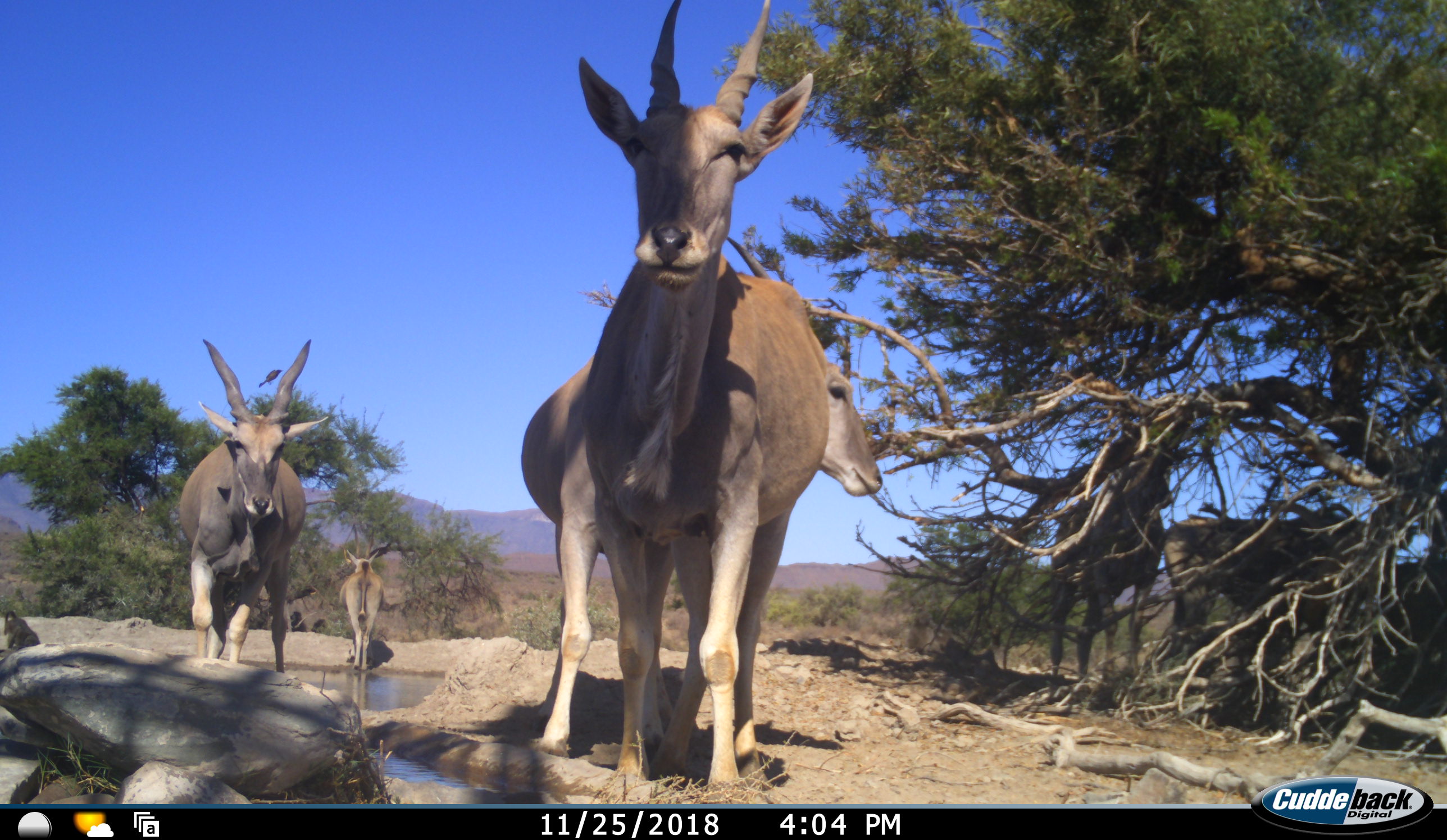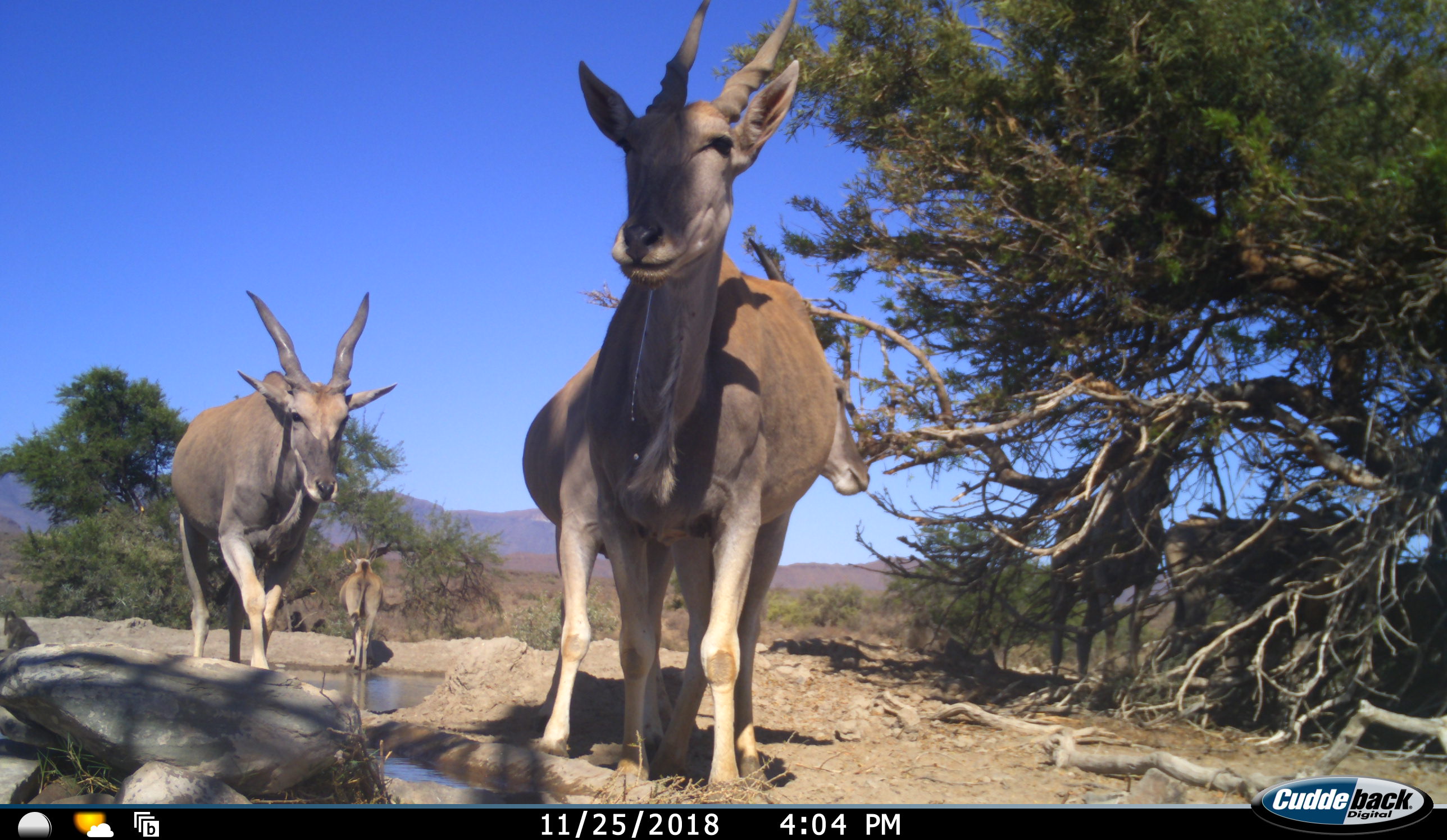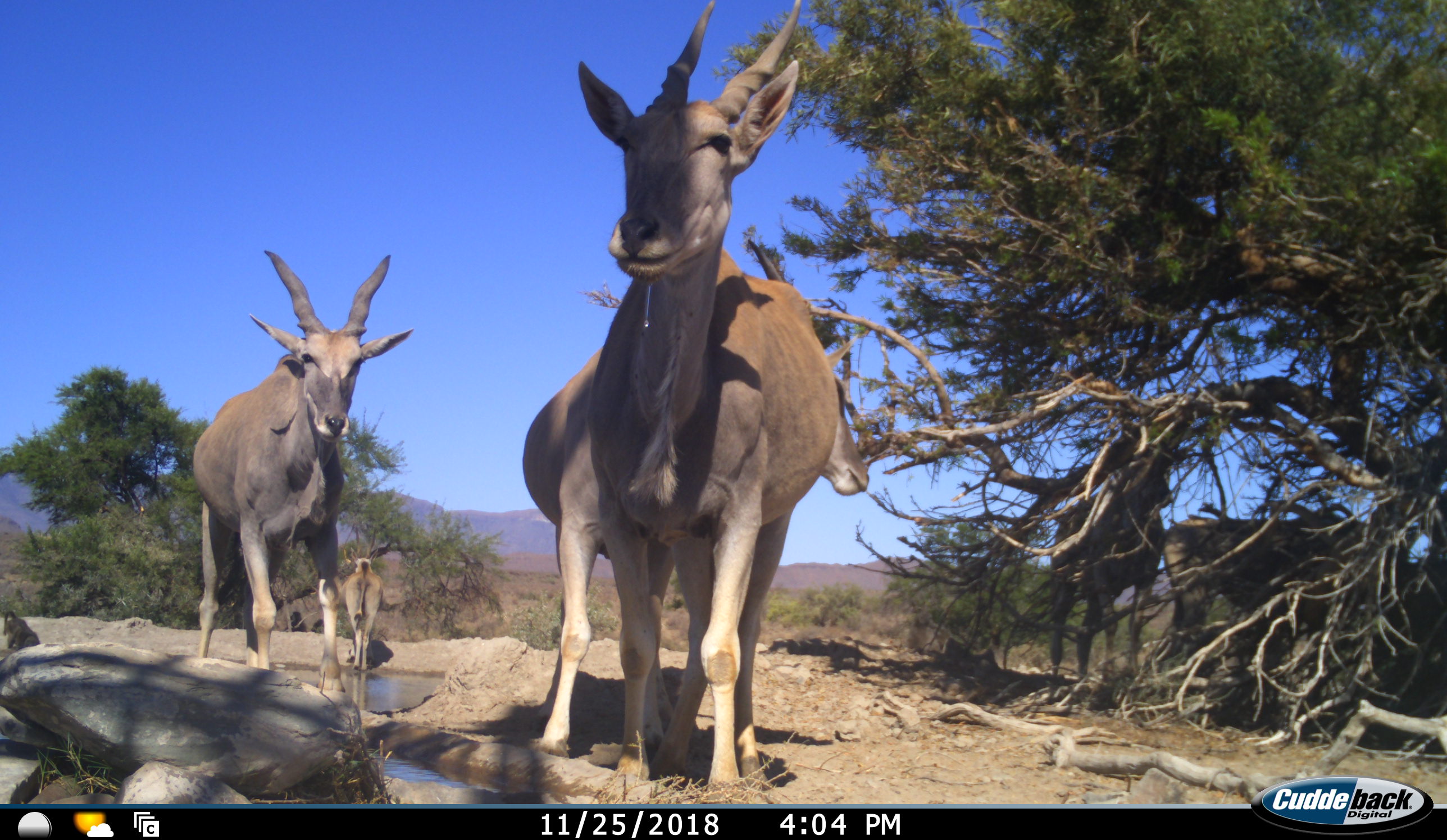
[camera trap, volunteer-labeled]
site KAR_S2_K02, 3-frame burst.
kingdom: Animalia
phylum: Chordata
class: Mammalia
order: Primates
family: Cercopithecidae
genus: Papio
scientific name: Papio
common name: baboon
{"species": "baboon (Papio)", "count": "1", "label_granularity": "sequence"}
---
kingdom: Animalia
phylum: Chordata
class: Mammalia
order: Artiodactyla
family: Bovidae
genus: Tragelaphus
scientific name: Tragelaphus oryx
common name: eland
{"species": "eland (Tragelaphus oryx)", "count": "6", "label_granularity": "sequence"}